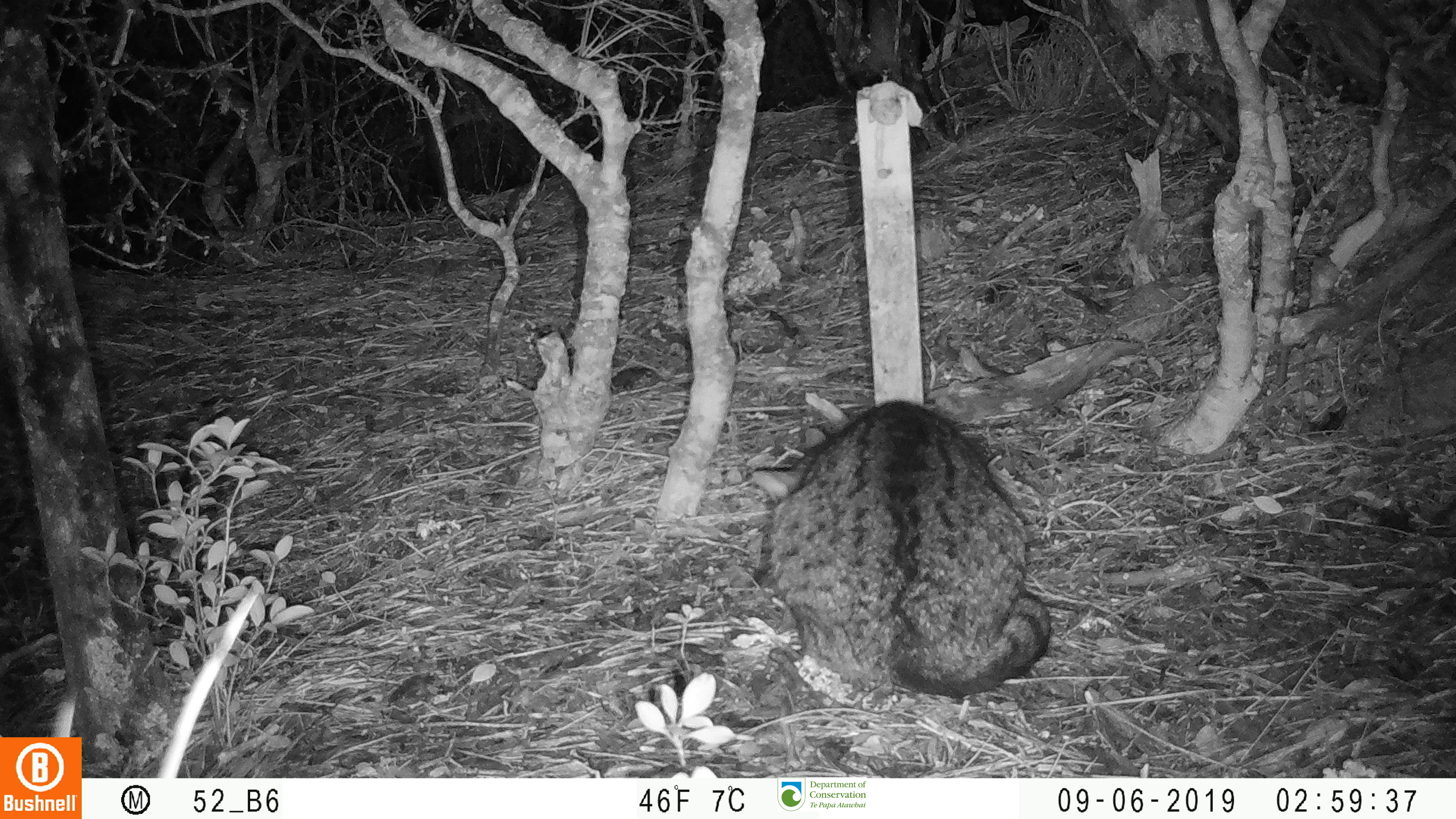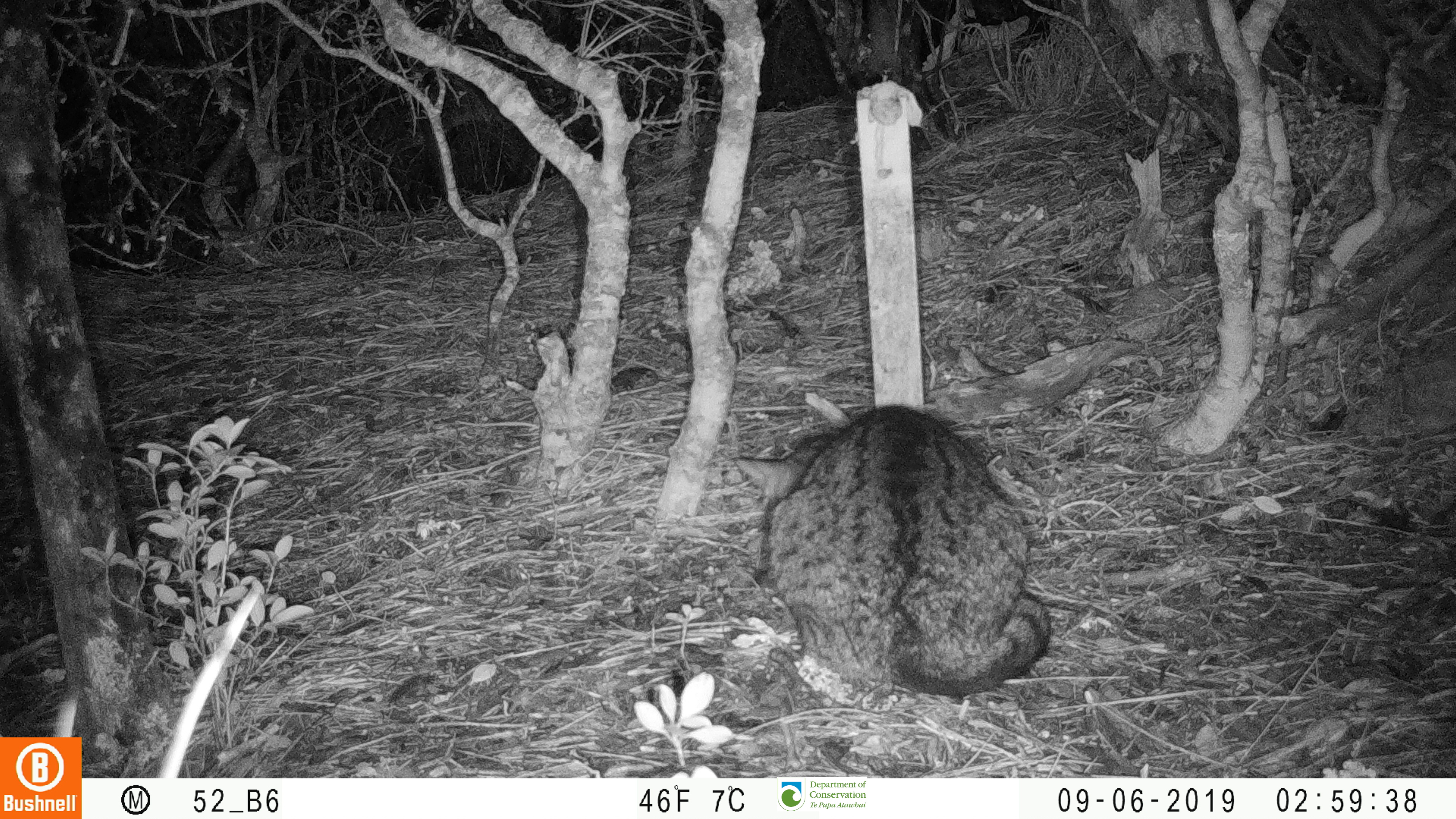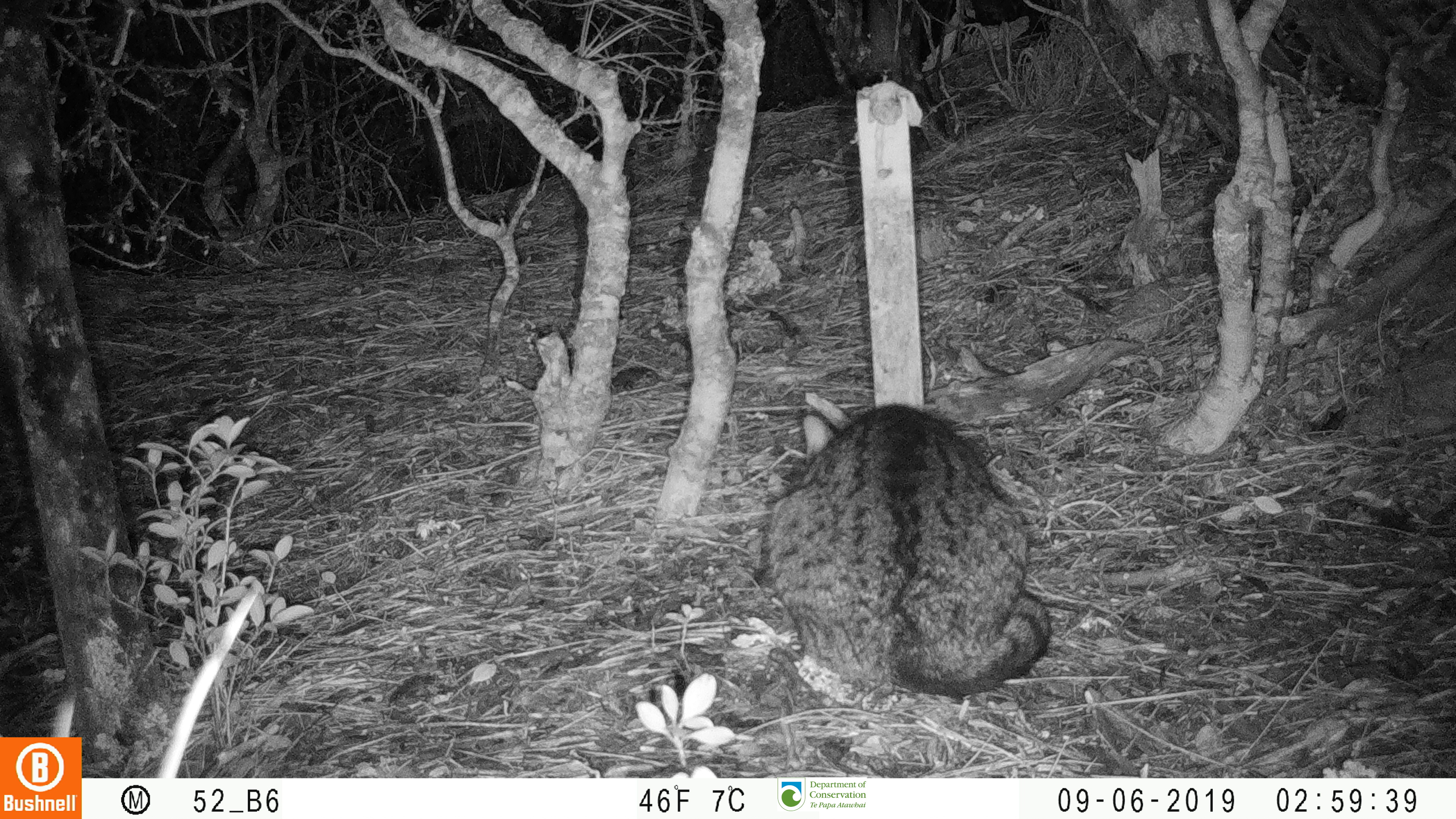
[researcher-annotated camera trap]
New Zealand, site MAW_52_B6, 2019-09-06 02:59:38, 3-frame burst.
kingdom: Animalia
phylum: Chordata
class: Mammalia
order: Carnivora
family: Felidae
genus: Felis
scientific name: Felis catus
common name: domestic cat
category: cat